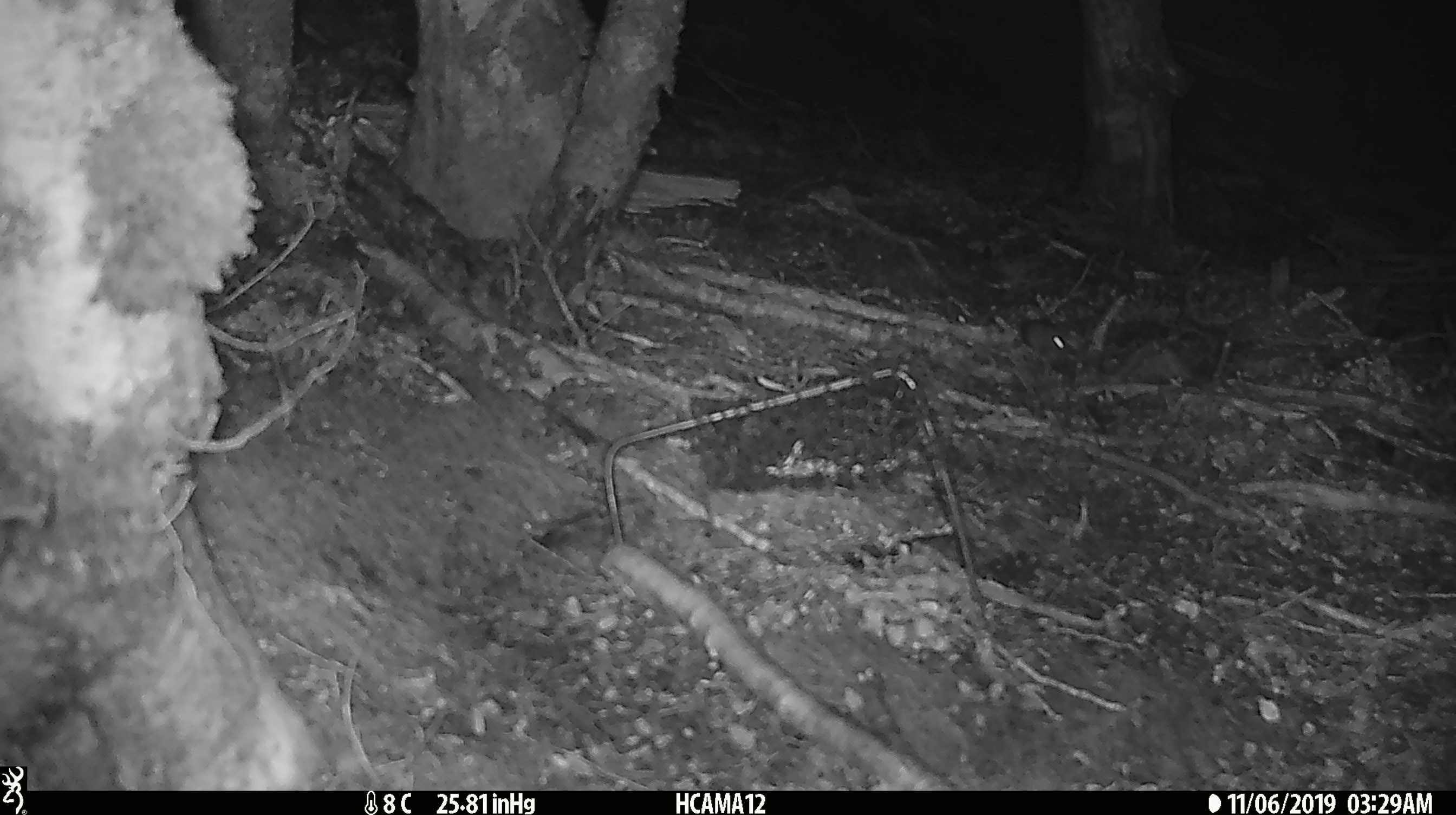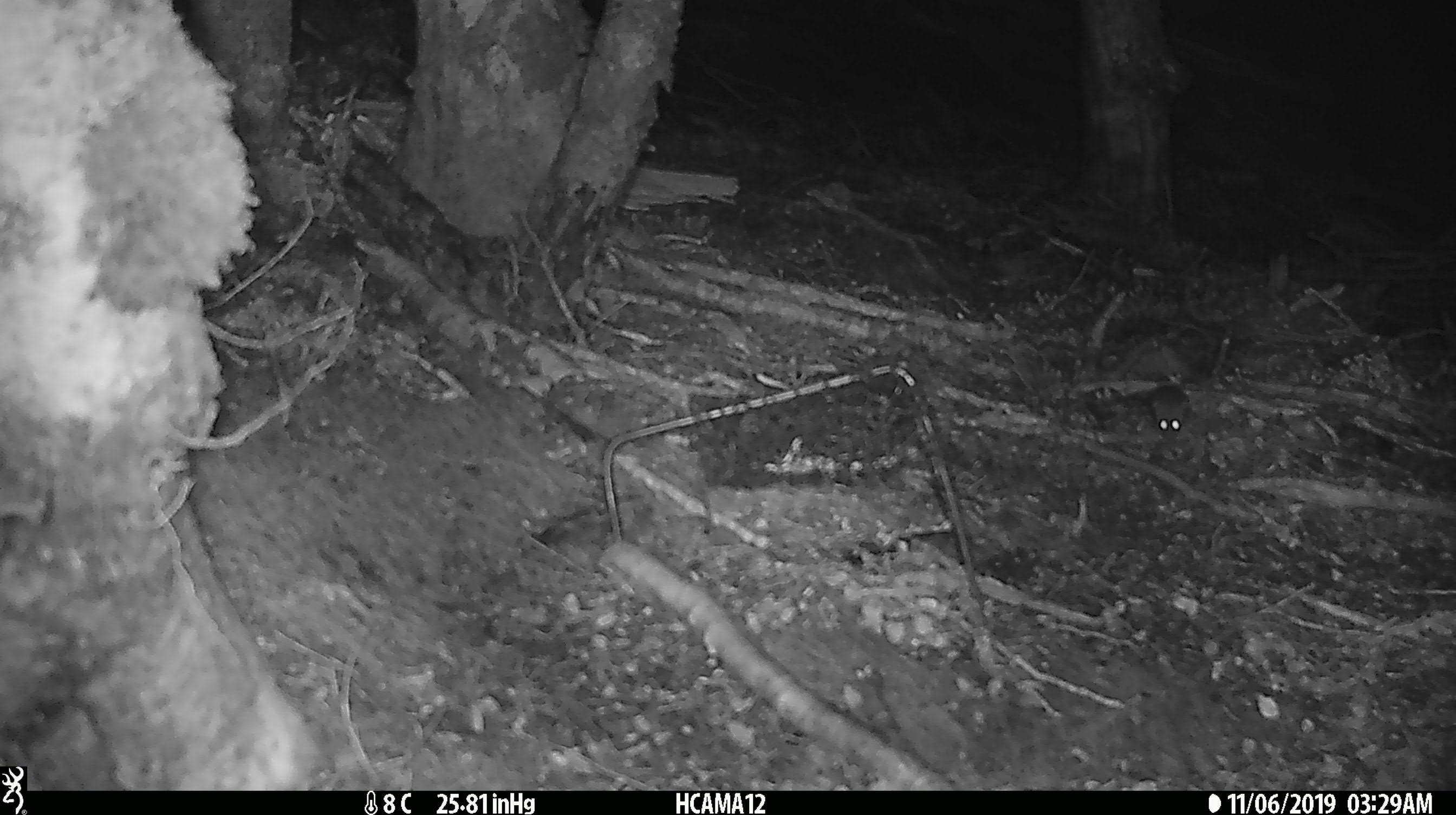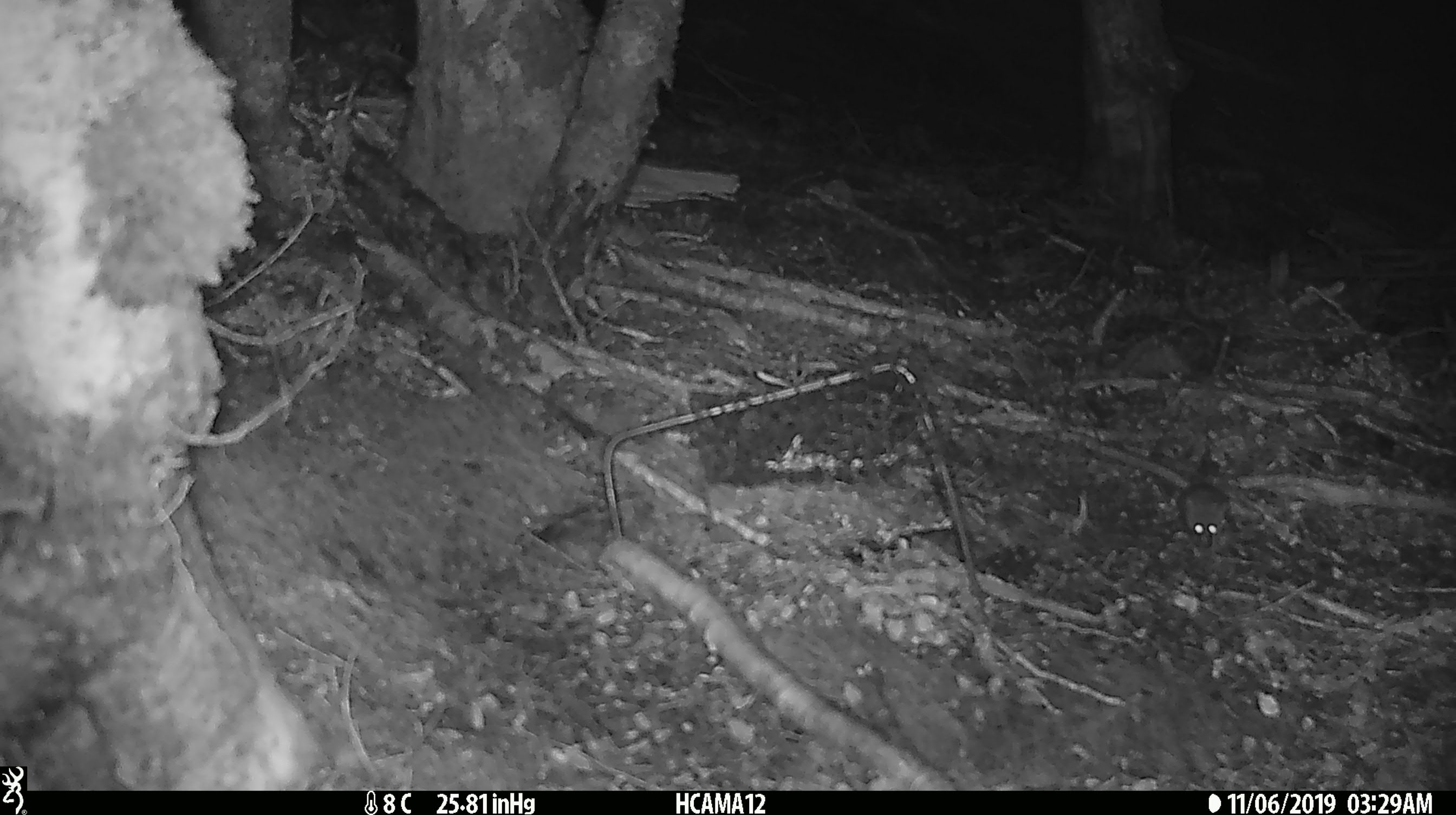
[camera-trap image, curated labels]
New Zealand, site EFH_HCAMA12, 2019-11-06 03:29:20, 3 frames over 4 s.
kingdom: Animalia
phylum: Chordata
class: Mammalia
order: Rodentia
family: Muridae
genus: Mus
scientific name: Mus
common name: mouse